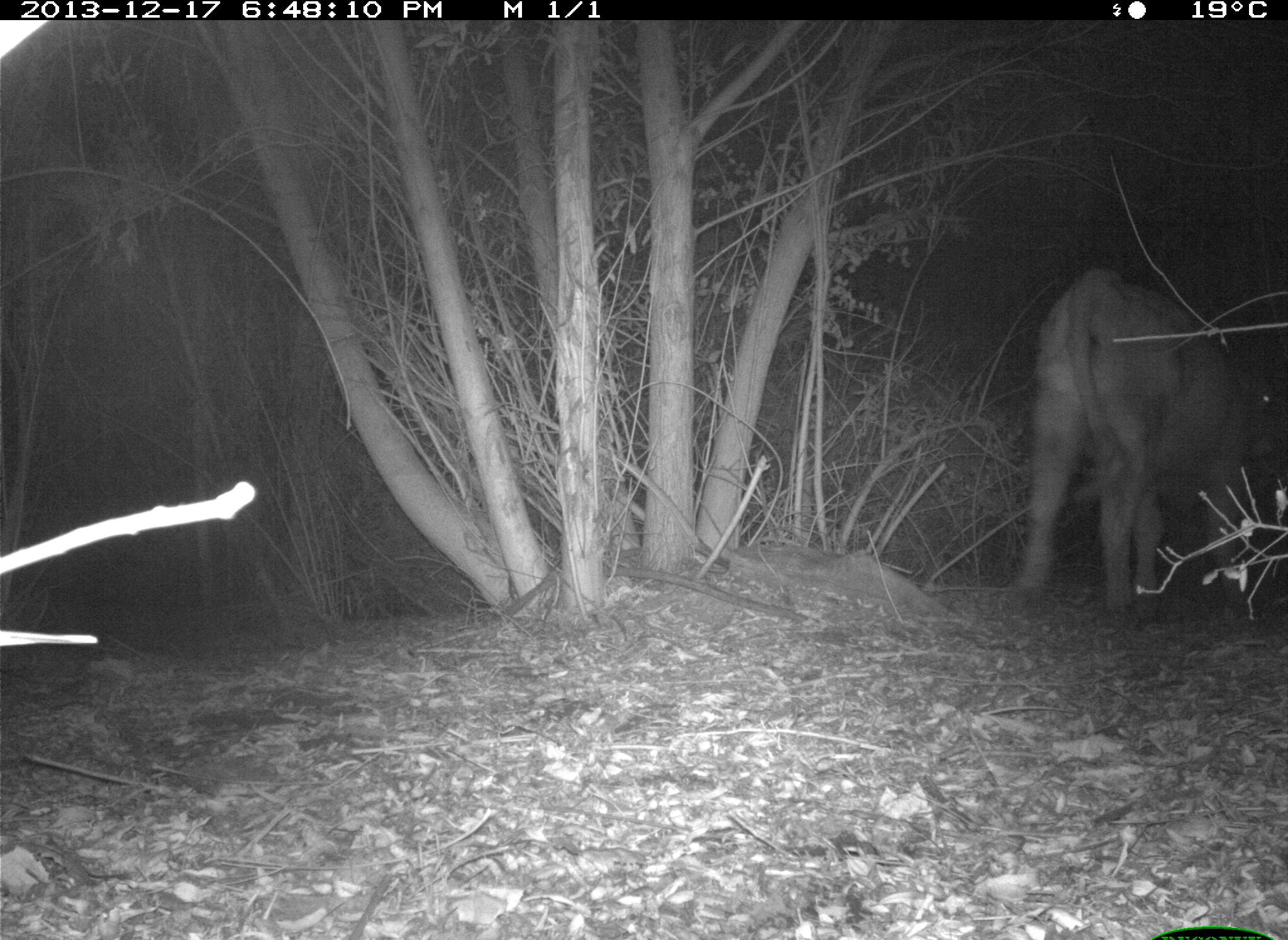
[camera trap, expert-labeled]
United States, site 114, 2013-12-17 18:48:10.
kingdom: Animalia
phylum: Chordata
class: Mammalia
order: Artiodactyla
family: Bovidae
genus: Bos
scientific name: Bos taurus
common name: cow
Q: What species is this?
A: Cow (Bos taurus).